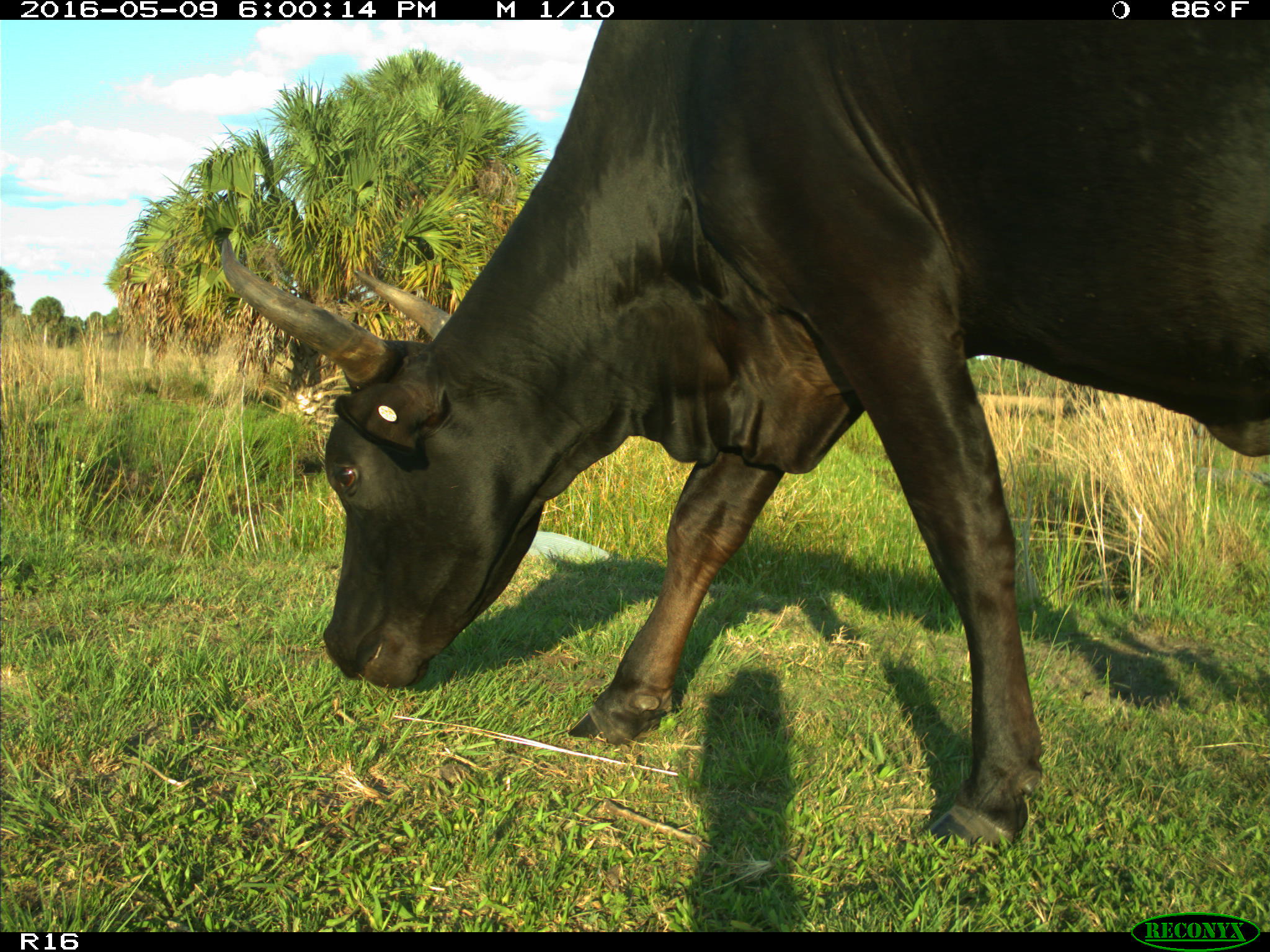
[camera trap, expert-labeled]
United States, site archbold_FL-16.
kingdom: Animalia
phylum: Chordata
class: Mammalia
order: Artiodactyla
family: Bovidae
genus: Bos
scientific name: Bos taurus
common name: domestic cow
Bos taurus (domestic cow).